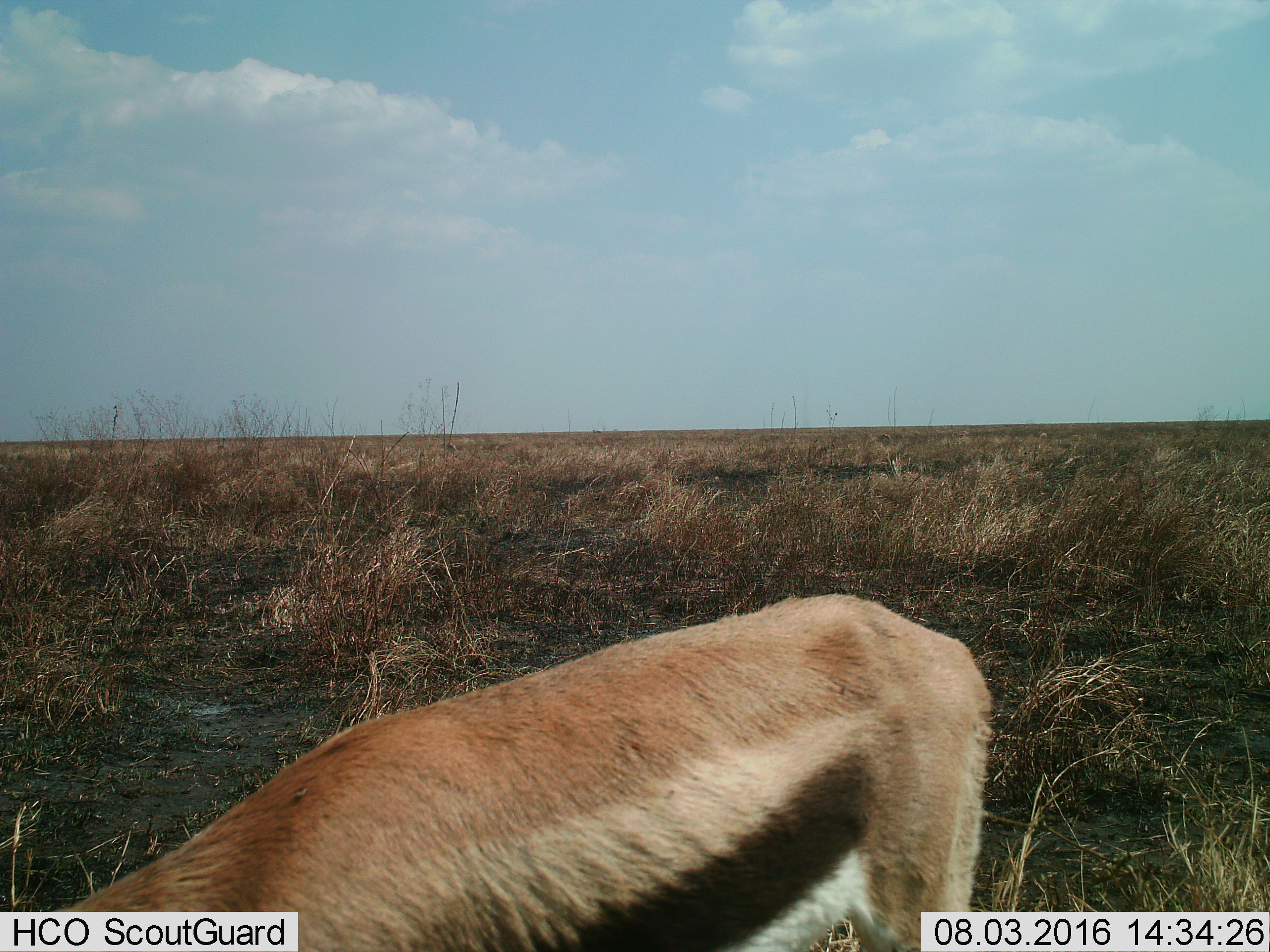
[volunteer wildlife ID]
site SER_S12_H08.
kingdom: Animalia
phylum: Chordata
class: Mammalia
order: Artiodactyla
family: Bovidae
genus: Eudorcas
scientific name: Eudorcas thomsonii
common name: thomson's gazelle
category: gazellethomsons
Gazellethomsons (thomson's gazelle) (Eudorcas thomsonii), count 1. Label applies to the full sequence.